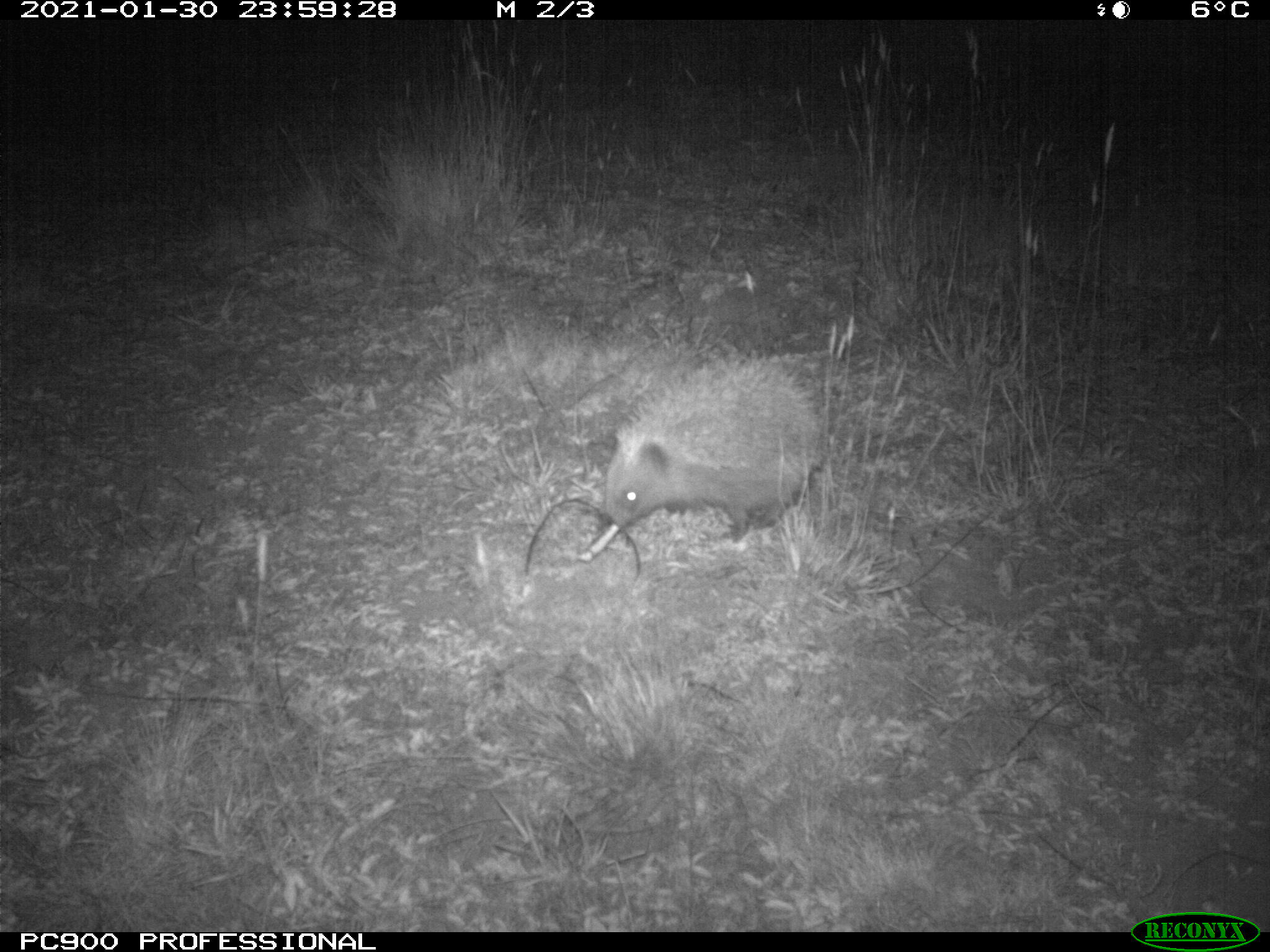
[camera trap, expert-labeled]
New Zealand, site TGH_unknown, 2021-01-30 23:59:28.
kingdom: Animalia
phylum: Chordata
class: Mammalia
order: Eulipotyphla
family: Erinaceidae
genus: Erinaceus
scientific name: Erinaceus europaeus europaeus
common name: european hedgehog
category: hedgehog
Hedgehog (european hedgehog) (Erinaceus europaeus europaeus).